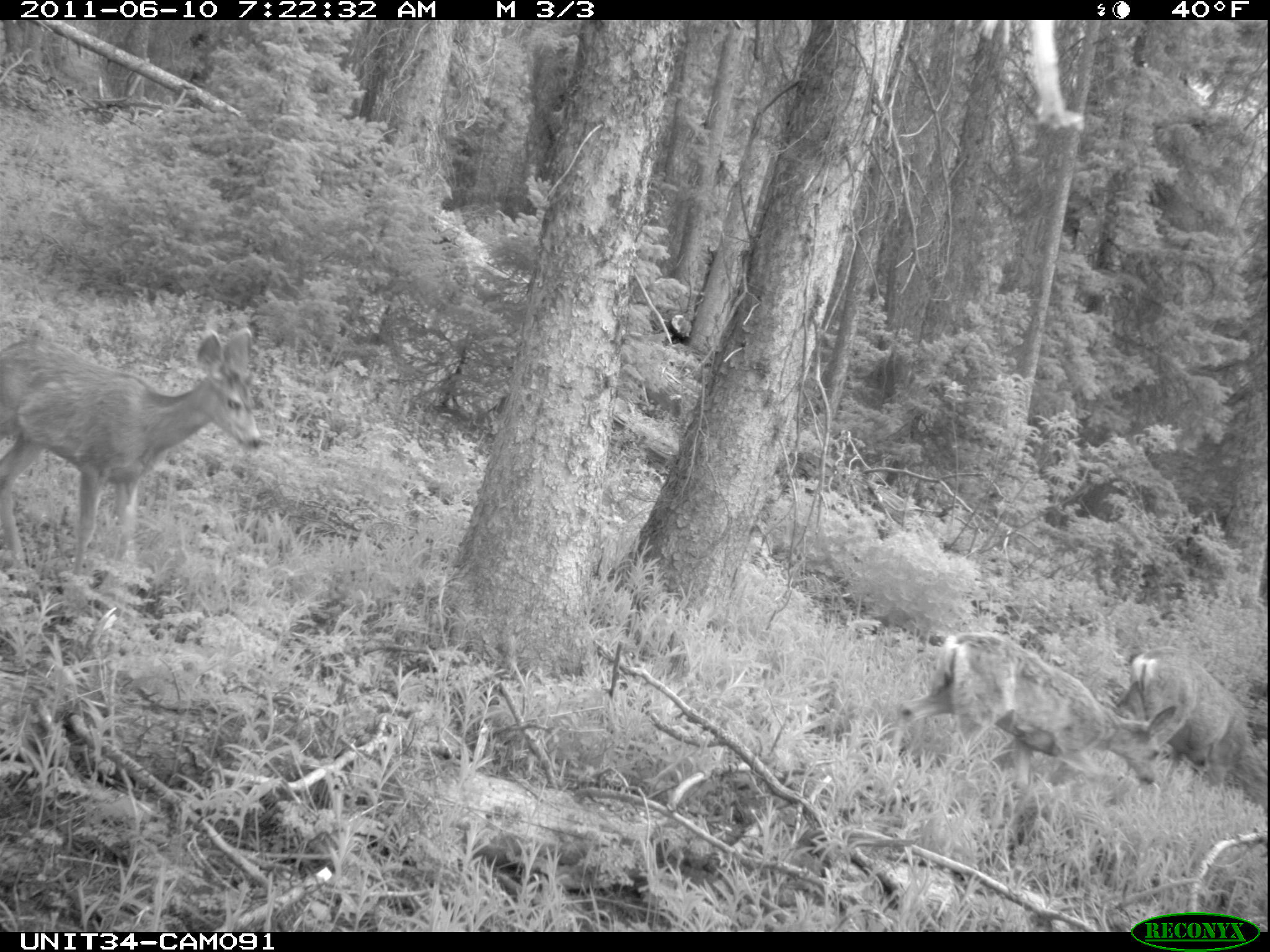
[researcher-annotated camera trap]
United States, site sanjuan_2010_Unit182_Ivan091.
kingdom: Animalia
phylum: Chordata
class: Mammalia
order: Artiodactyla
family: Cervidae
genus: Odocoileus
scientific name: Odocoileus hemionus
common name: mule deer